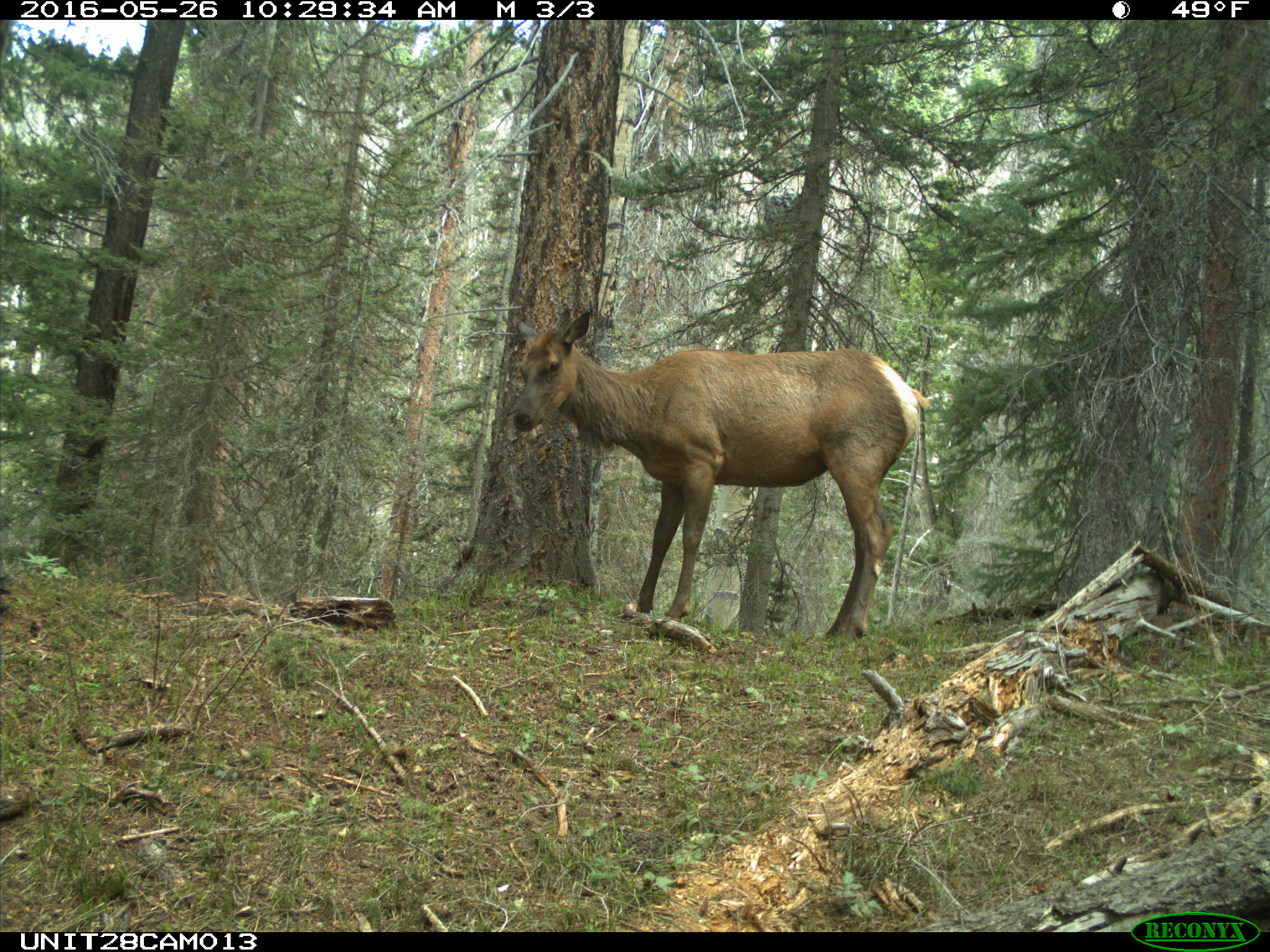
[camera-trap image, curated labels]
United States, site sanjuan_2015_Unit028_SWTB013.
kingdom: Animalia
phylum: Chordata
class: Mammalia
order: Artiodactyla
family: Cervidae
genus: Cervus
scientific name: Cervus elaphus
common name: red deer